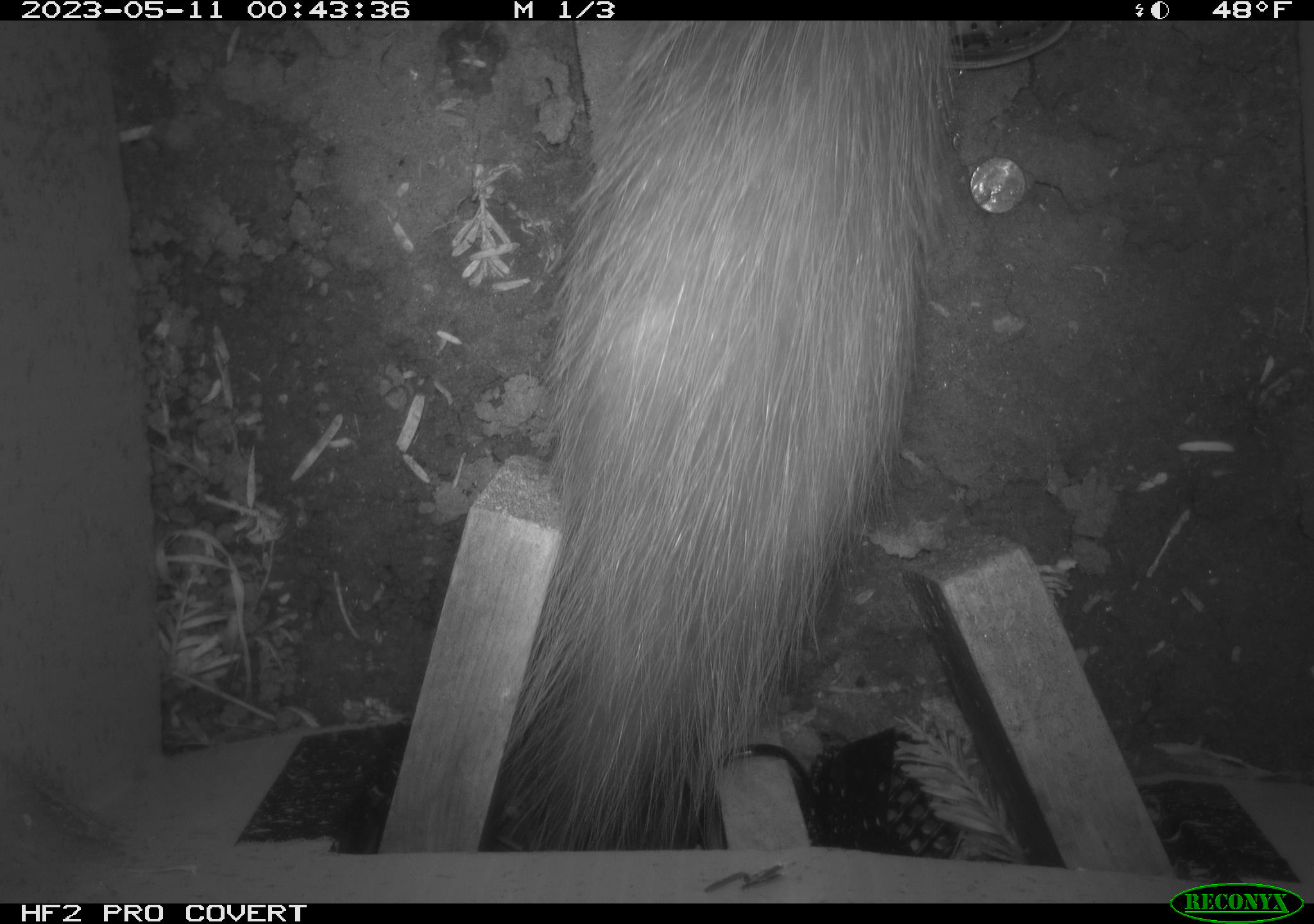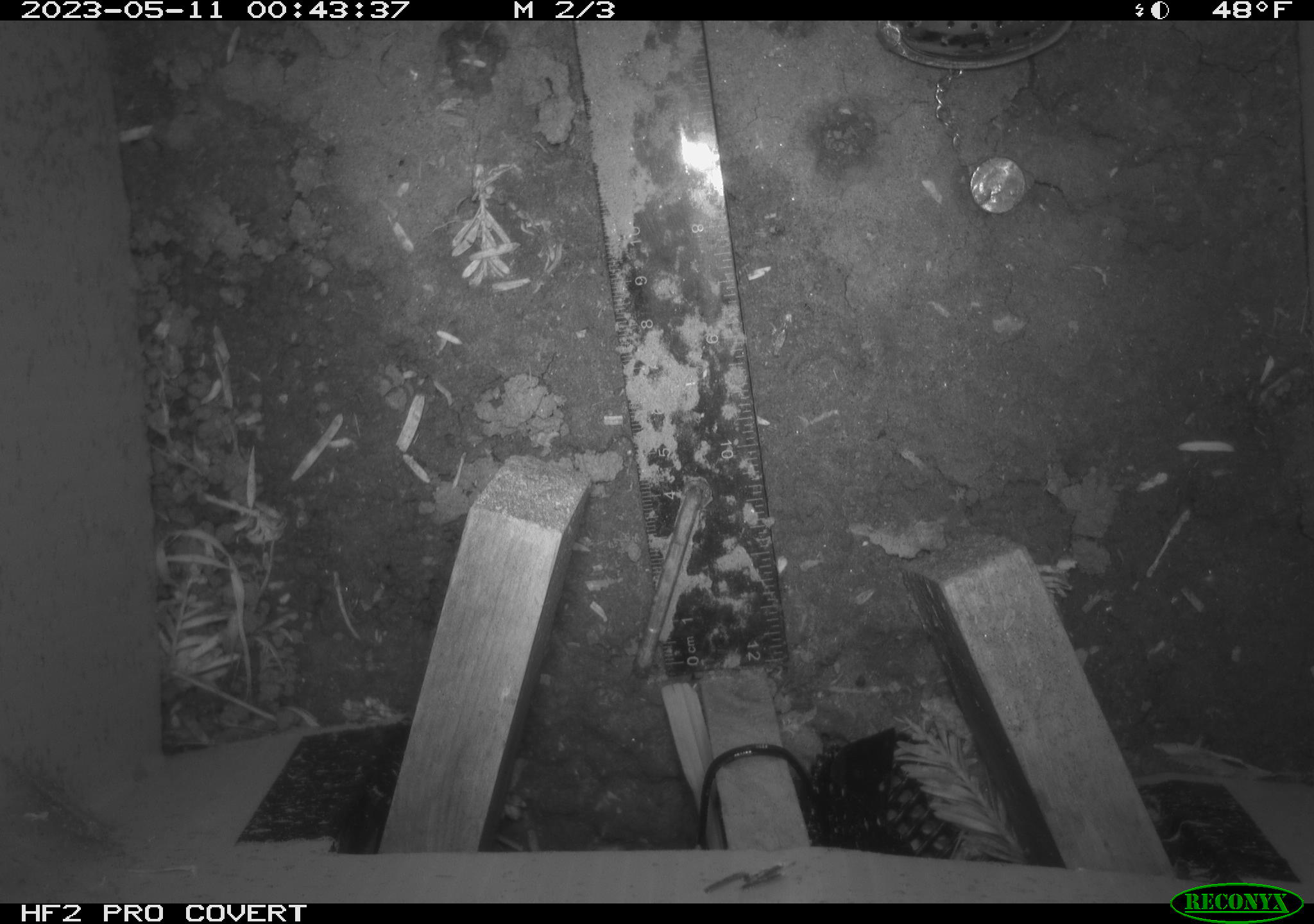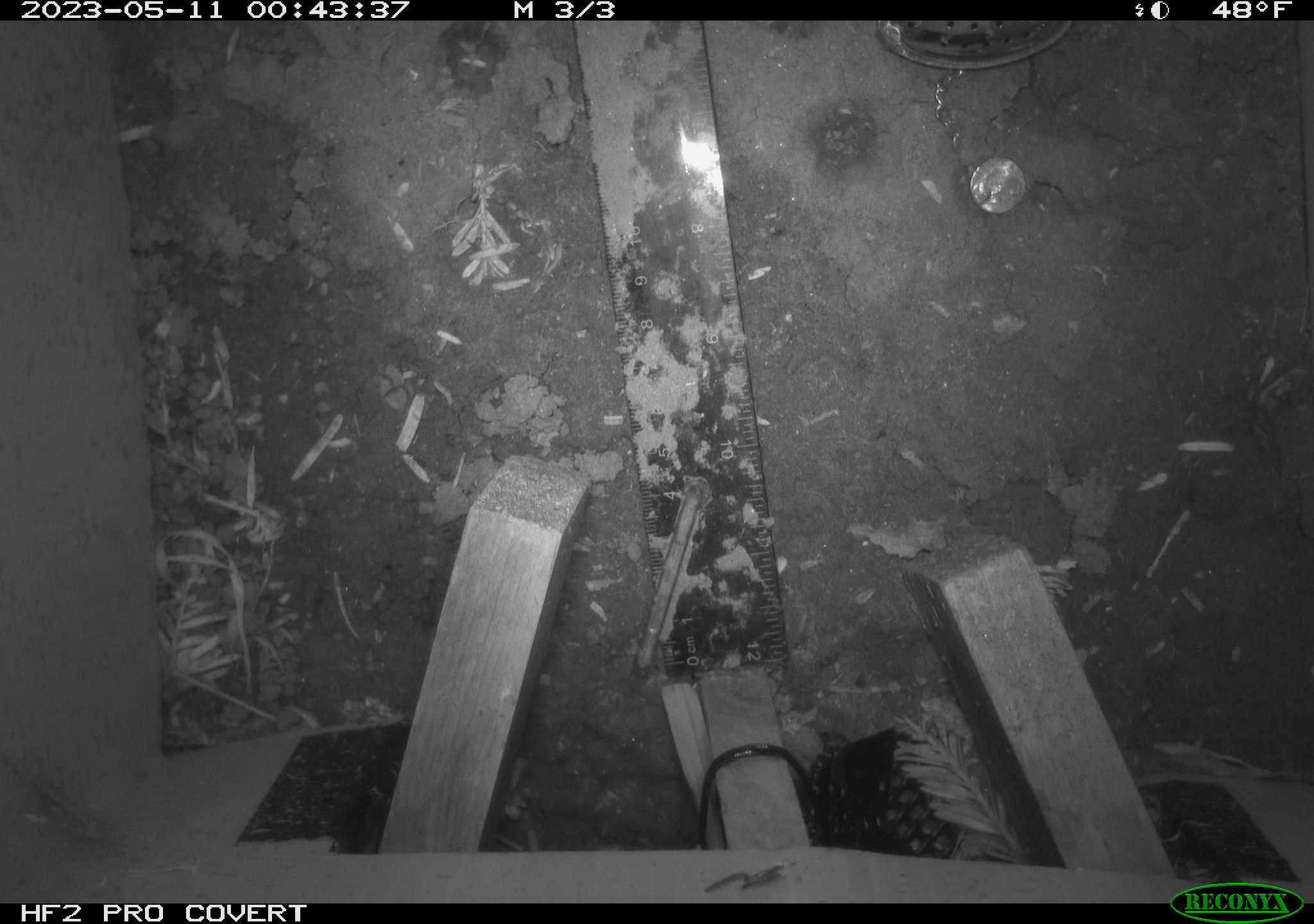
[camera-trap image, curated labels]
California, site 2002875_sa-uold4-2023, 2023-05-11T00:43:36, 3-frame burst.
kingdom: Animalia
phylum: Chordata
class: Mammalia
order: Didelphimorphia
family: Didelphidae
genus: Didelphis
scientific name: Didelphis virginiana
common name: virginia opossum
Virginia opossum (Didelphis virginiana).